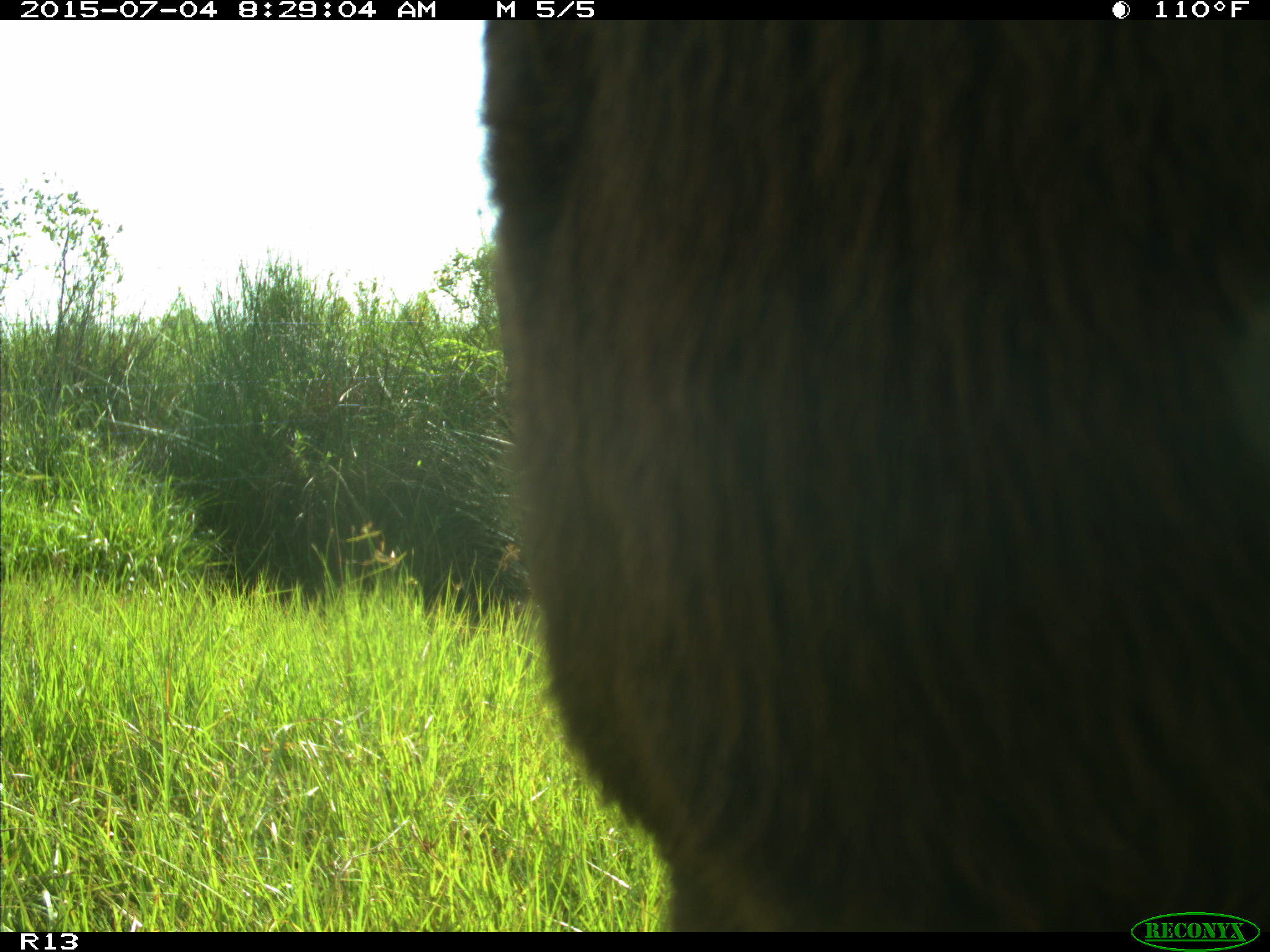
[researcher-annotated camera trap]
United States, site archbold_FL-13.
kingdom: Animalia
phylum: Chordata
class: Mammalia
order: Artiodactyla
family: Bovidae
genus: Bos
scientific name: Bos taurus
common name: domestic cow